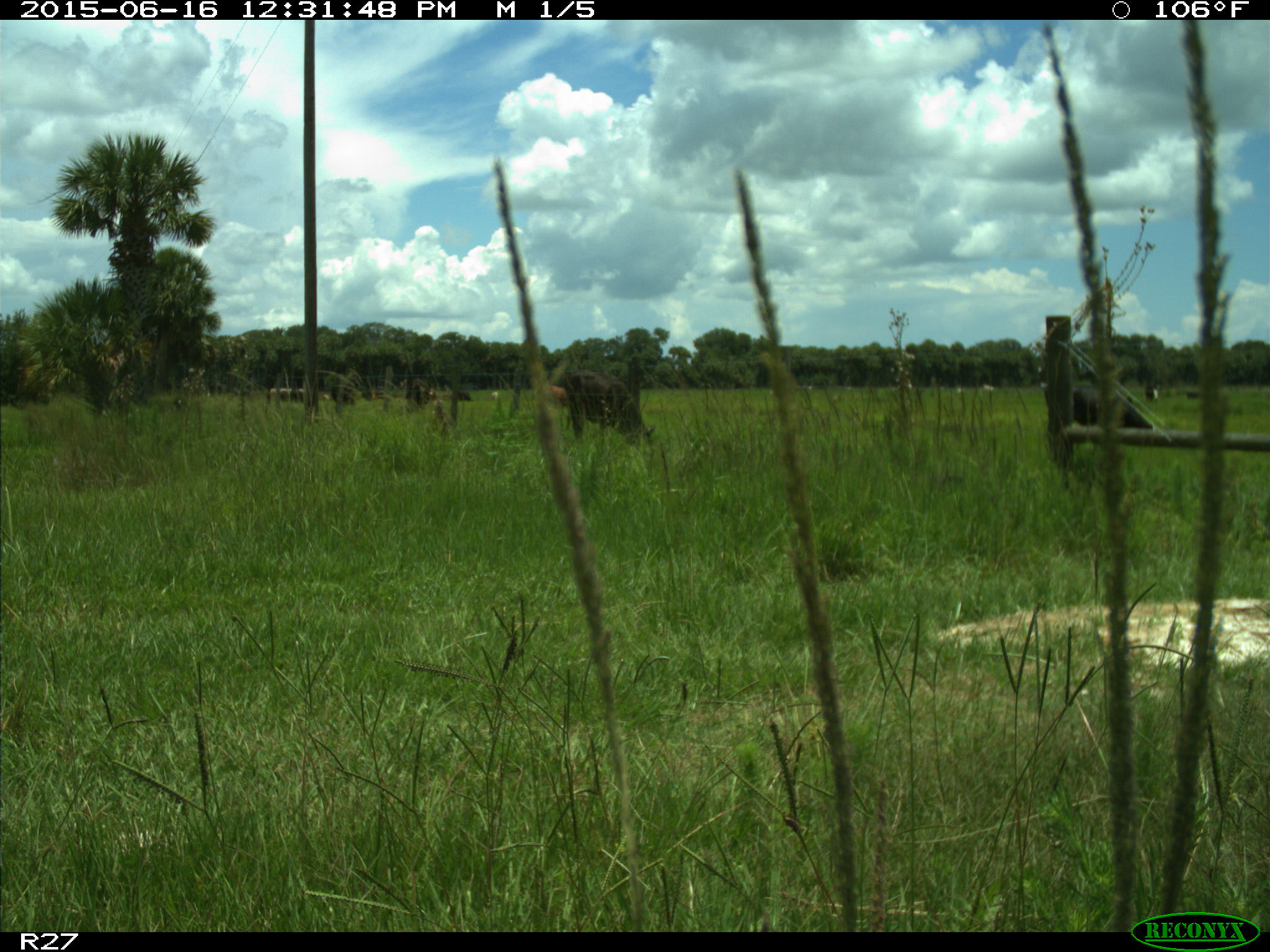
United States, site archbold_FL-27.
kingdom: Animalia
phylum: Chordata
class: Mammalia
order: Artiodactyla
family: Bovidae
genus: Bos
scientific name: Bos taurus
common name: domestic cow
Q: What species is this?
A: Bos taurus (domestic cow).